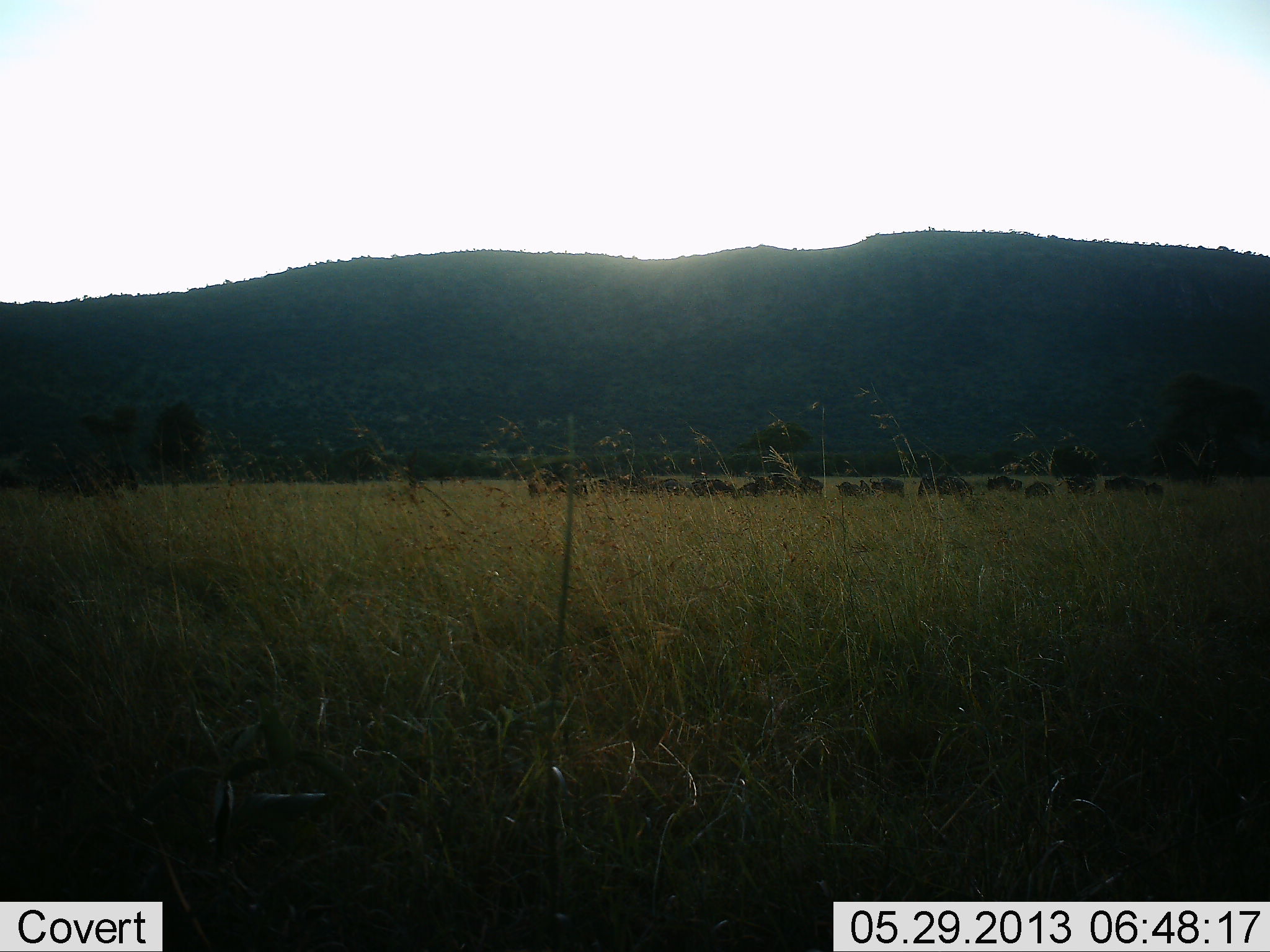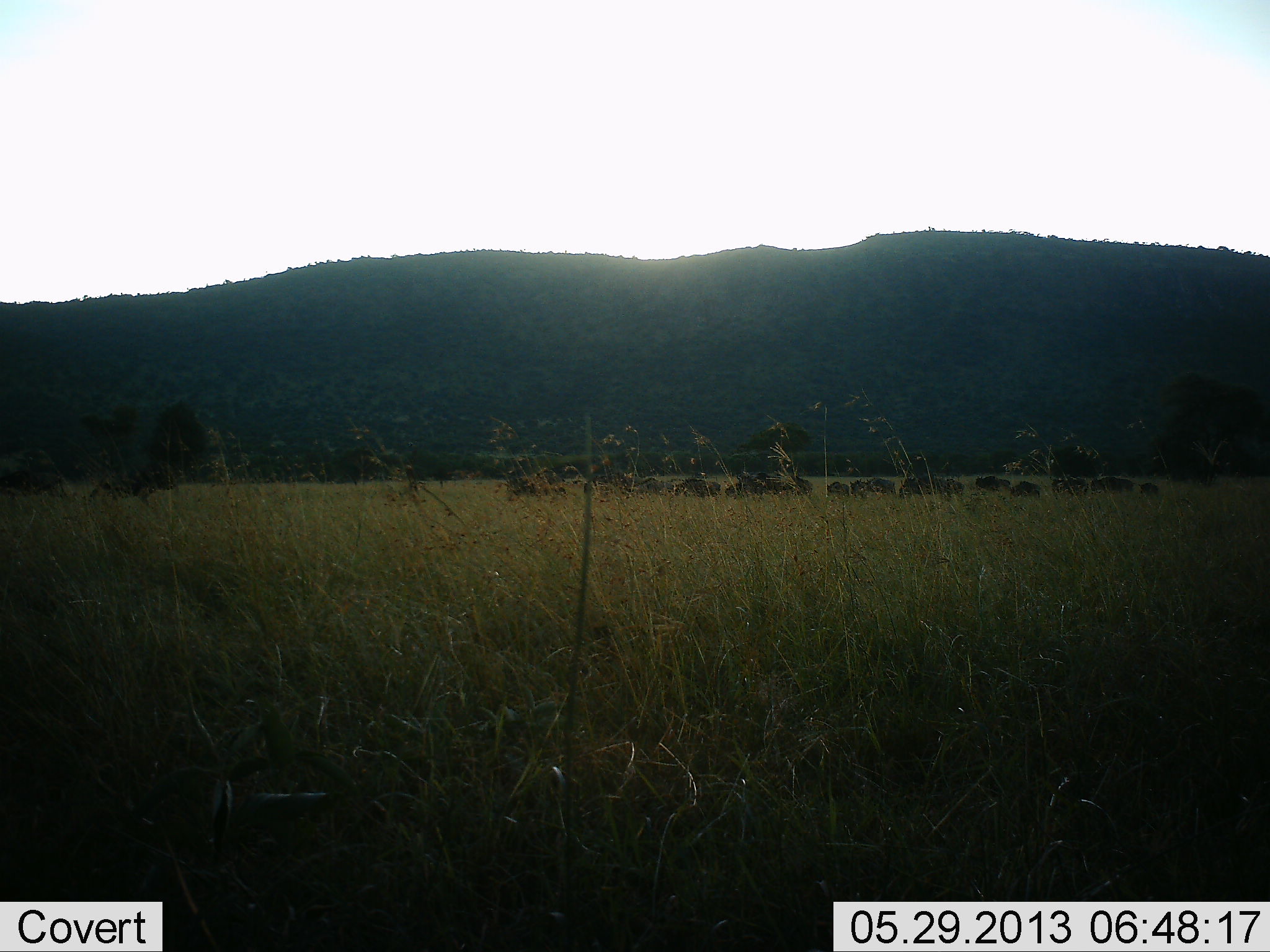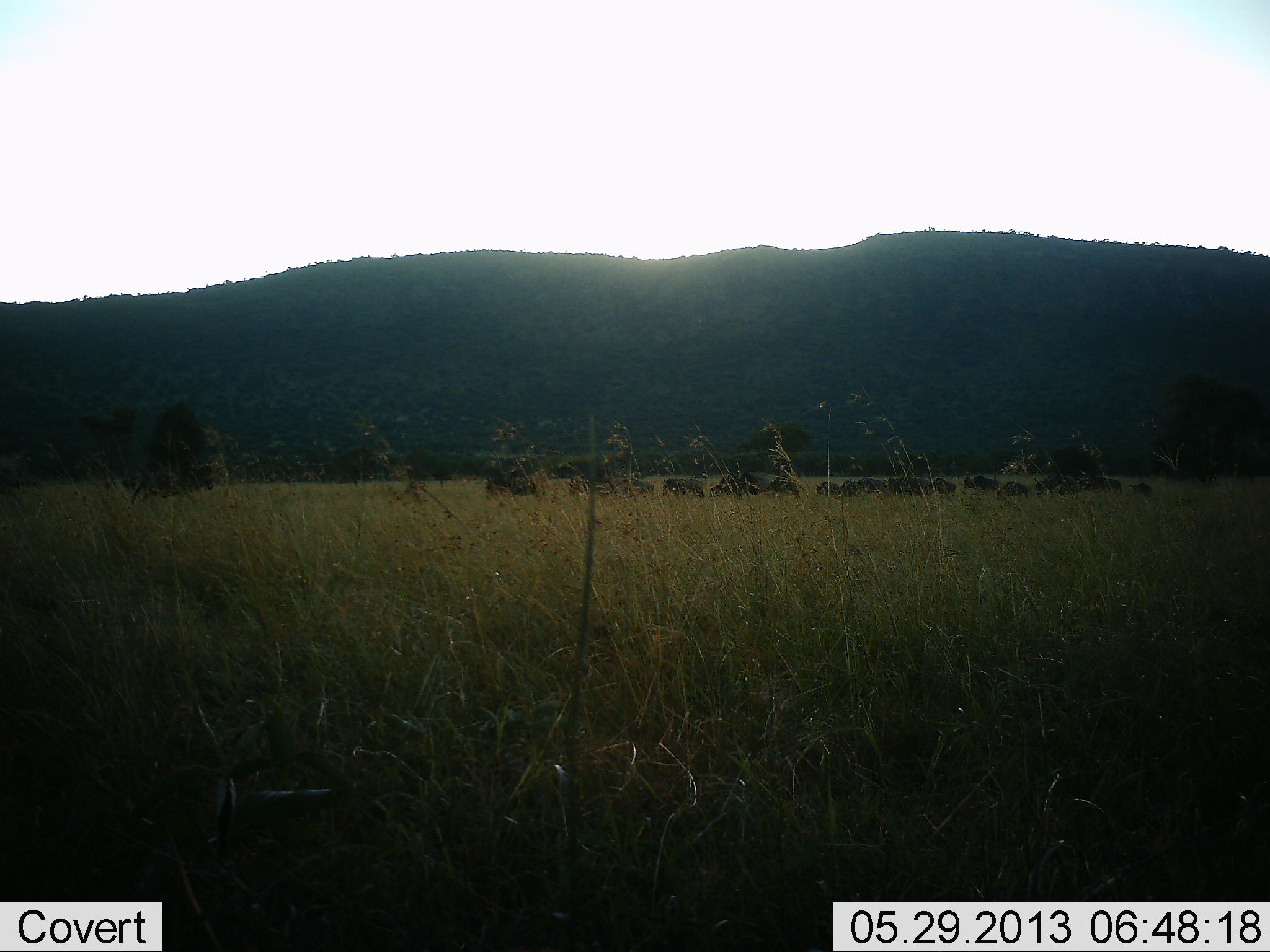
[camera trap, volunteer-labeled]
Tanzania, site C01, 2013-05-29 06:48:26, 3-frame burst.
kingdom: Animalia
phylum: Chordata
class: Mammalia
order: Artiodactyla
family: Bovidae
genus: Connochaetes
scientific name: Connochaetes taurinus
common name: blue wildebeest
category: wildebeest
Wildebeest (blue wildebeest) (Connochaetes taurinus), count 11-50. Behavior (volunteer vote fractions): standing 15%, resting 8%, moving 92%, interacting 8%. Young present (vote fraction): 0%. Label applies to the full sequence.